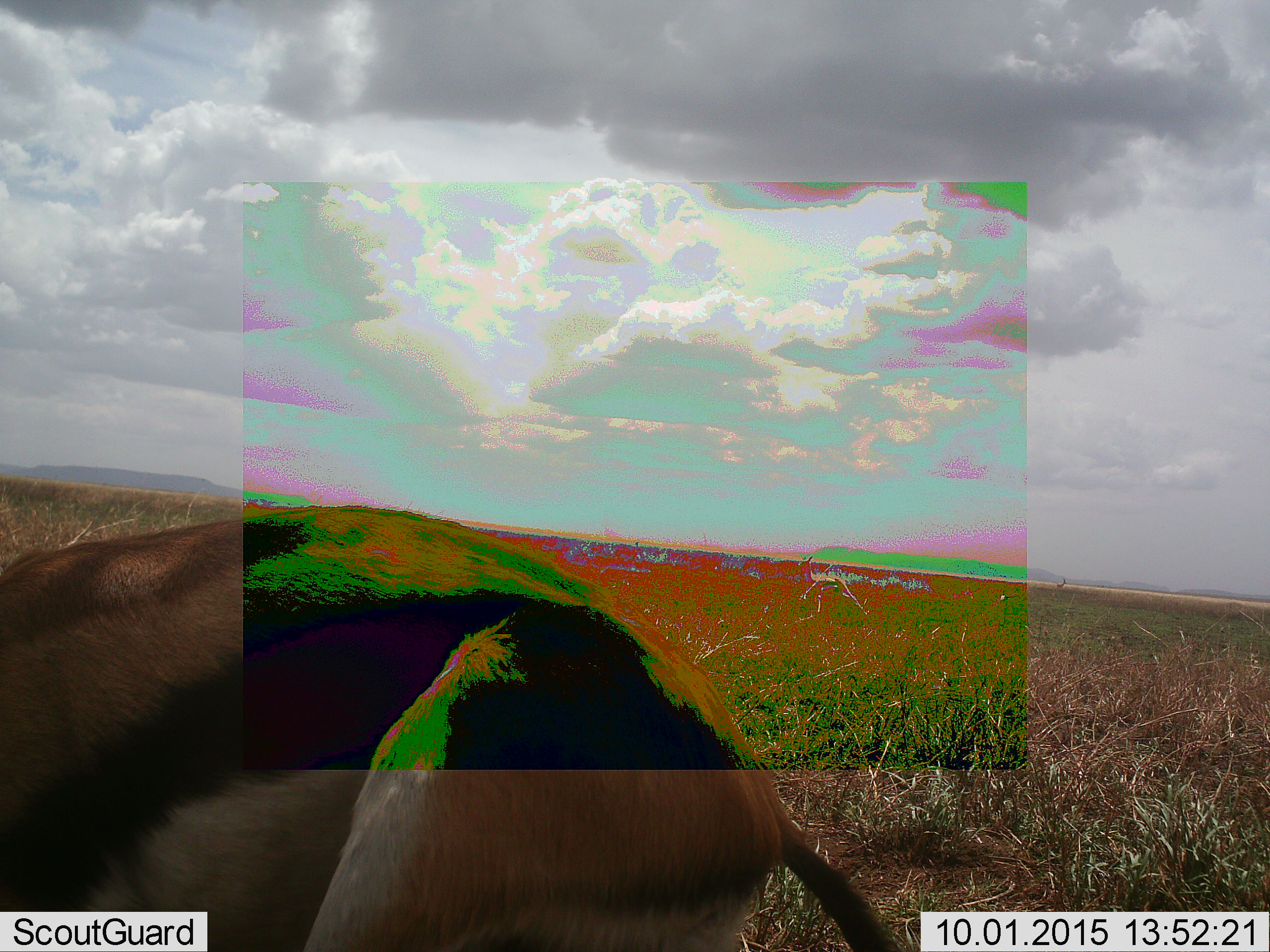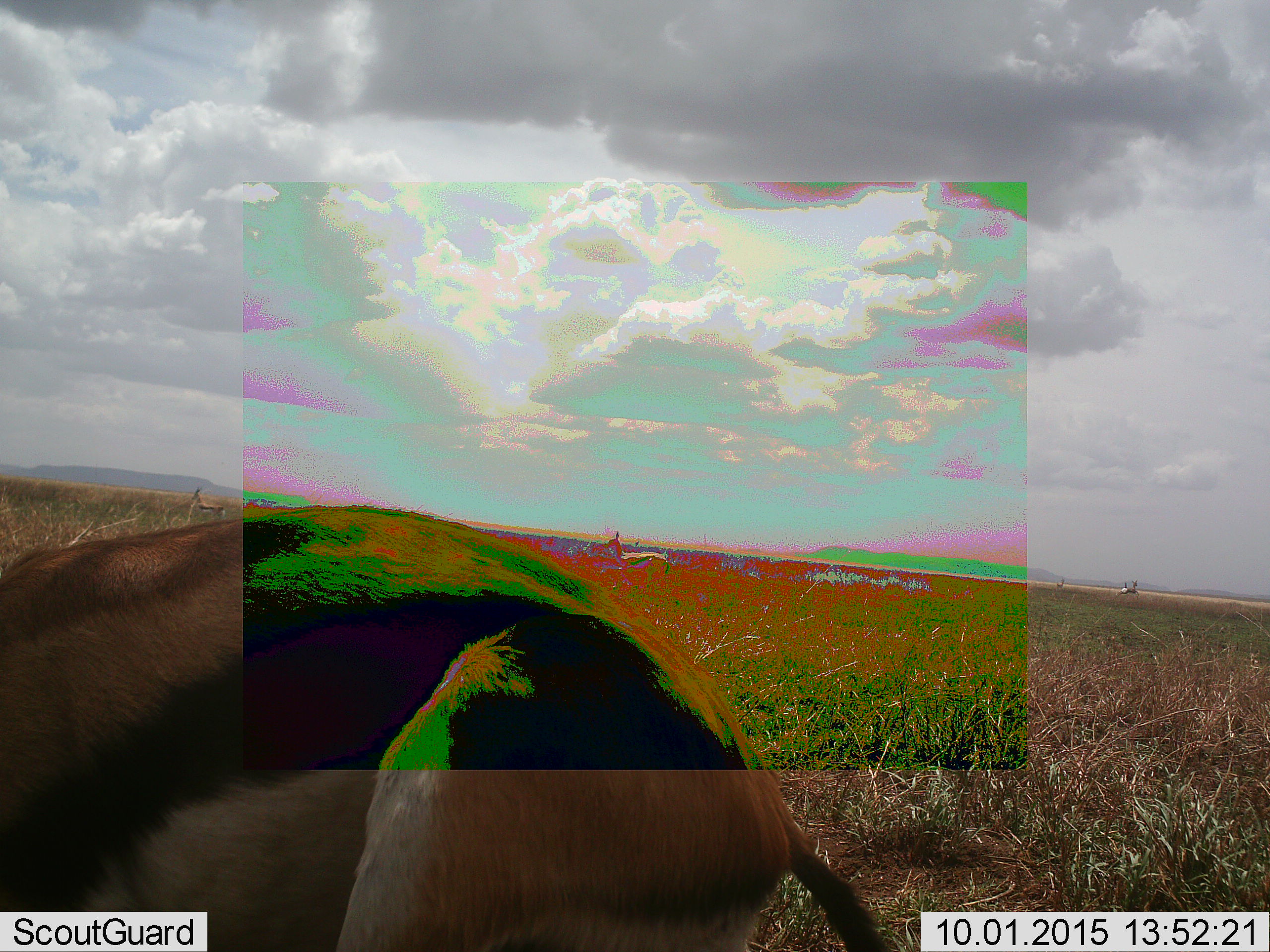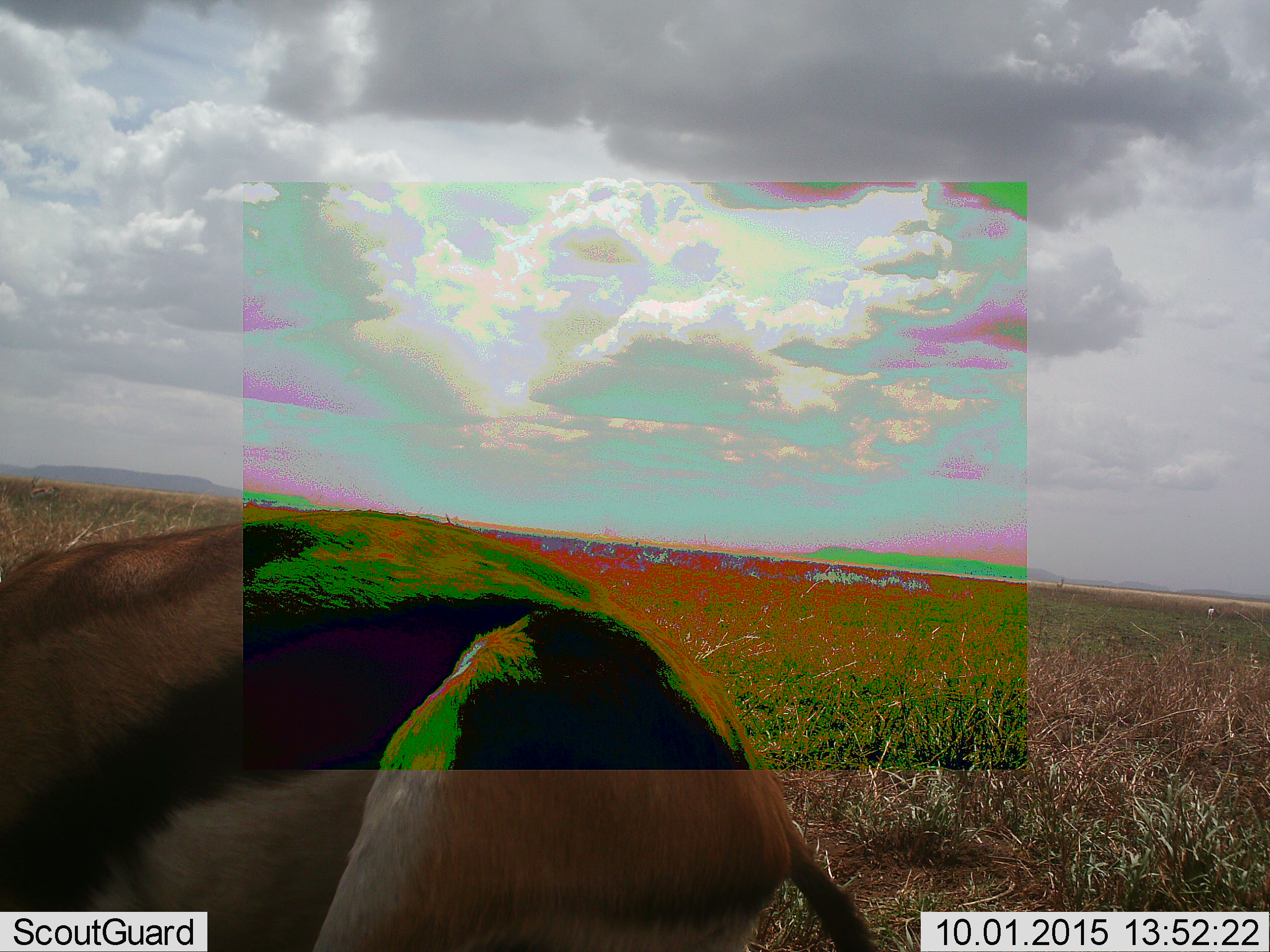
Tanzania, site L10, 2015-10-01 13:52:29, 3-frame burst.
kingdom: Animalia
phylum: Chordata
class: Mammalia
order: Artiodactyla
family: Bovidae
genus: Eudorcas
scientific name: Eudorcas thomsonii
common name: thomson's gazelle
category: gazellethomsons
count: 1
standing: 67%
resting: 0%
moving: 17%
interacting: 0%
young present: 0%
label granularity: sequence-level